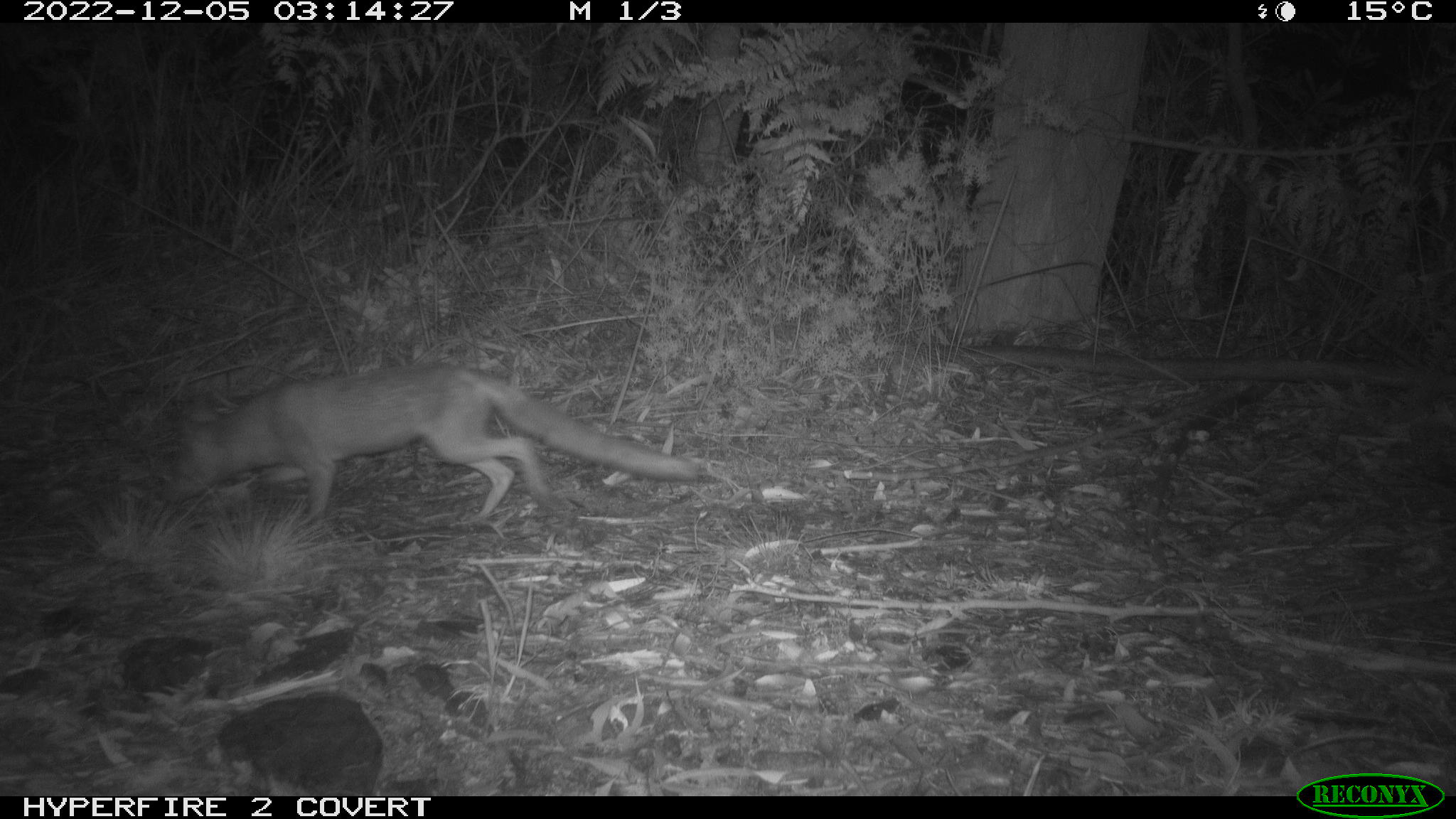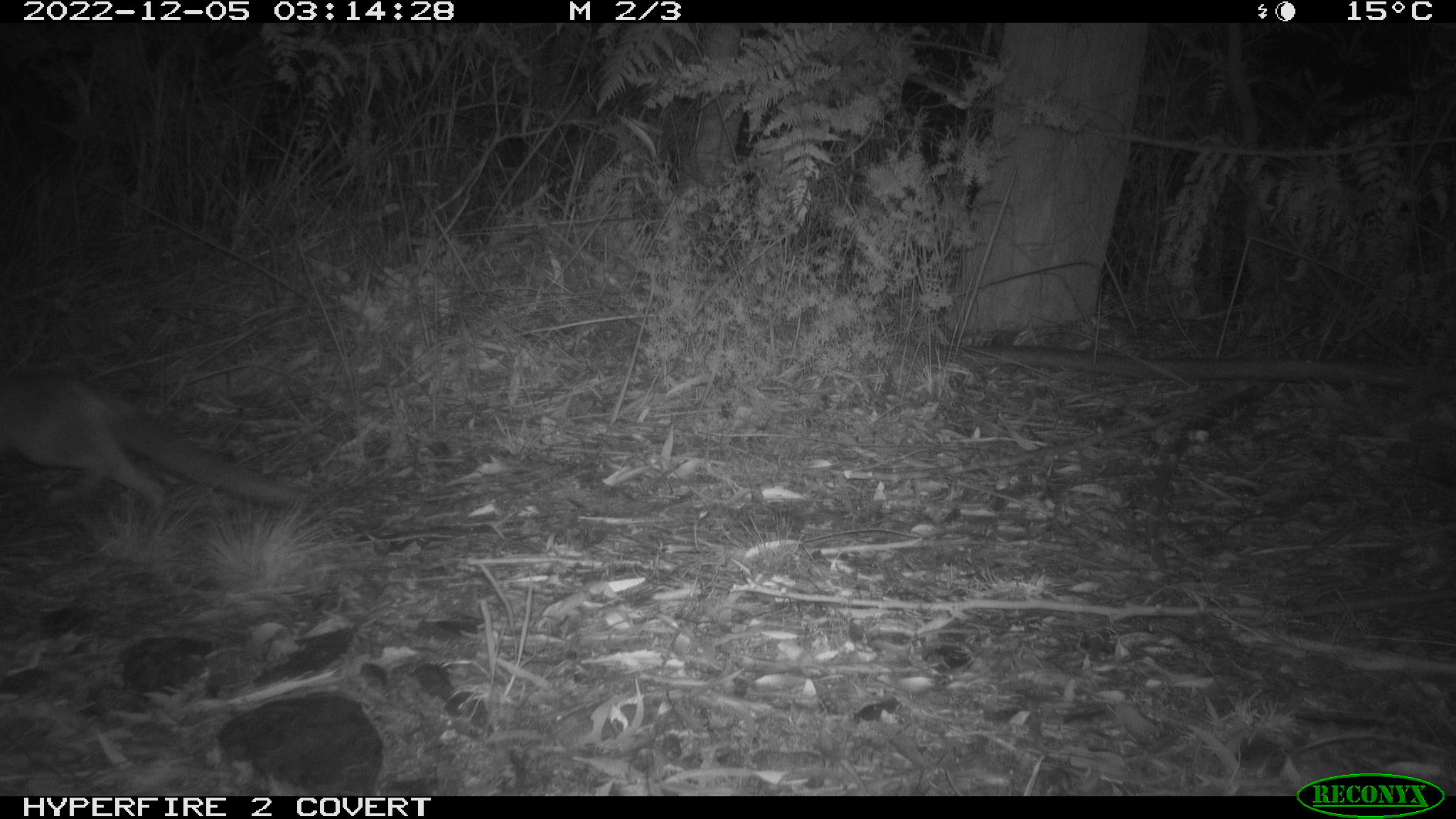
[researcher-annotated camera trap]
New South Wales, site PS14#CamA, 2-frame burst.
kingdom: Animalia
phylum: Chordata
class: Mammalia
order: Carnivora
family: Canidae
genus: Vulpes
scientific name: Vulpes vulpes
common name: red fox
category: fox